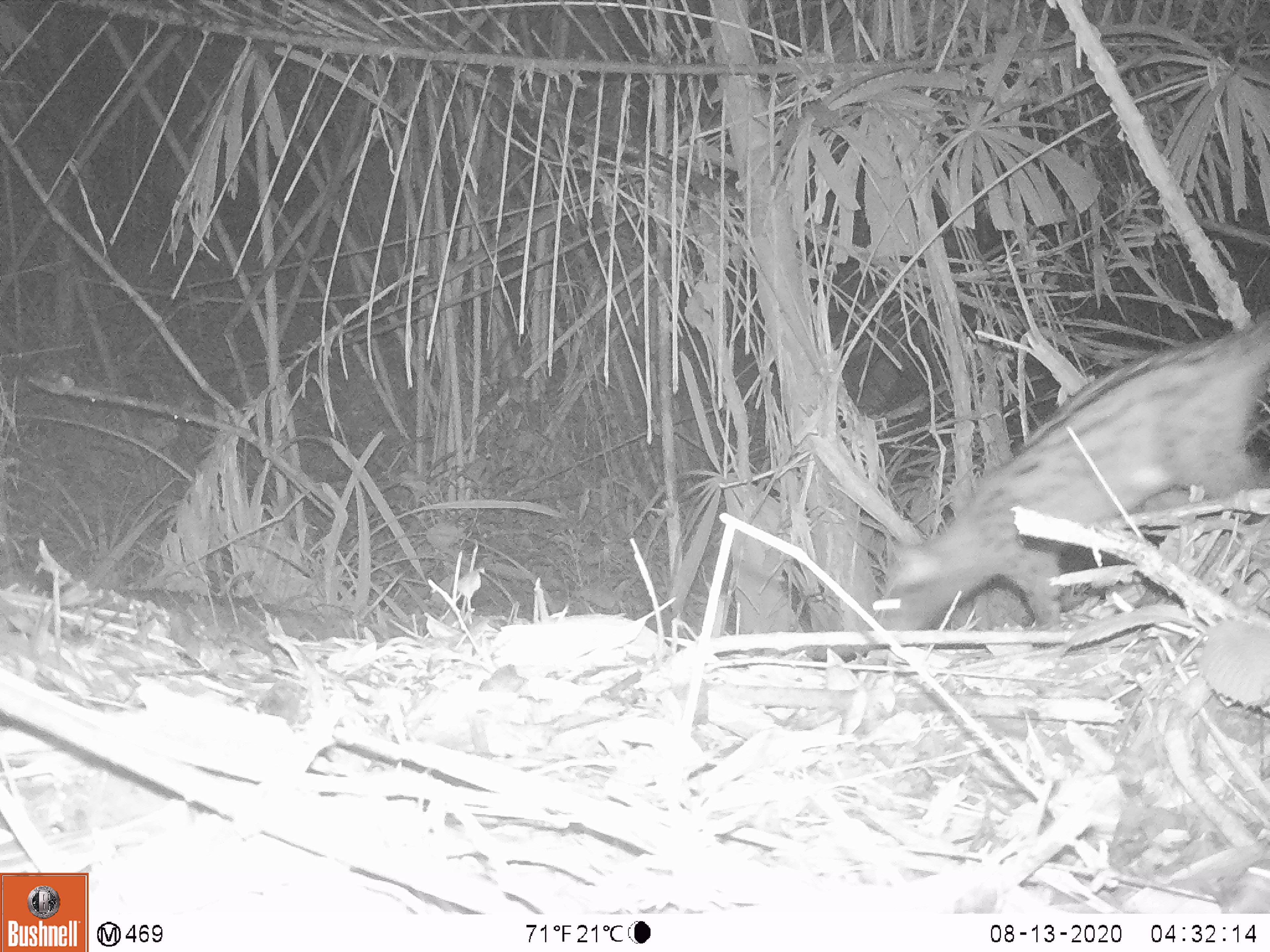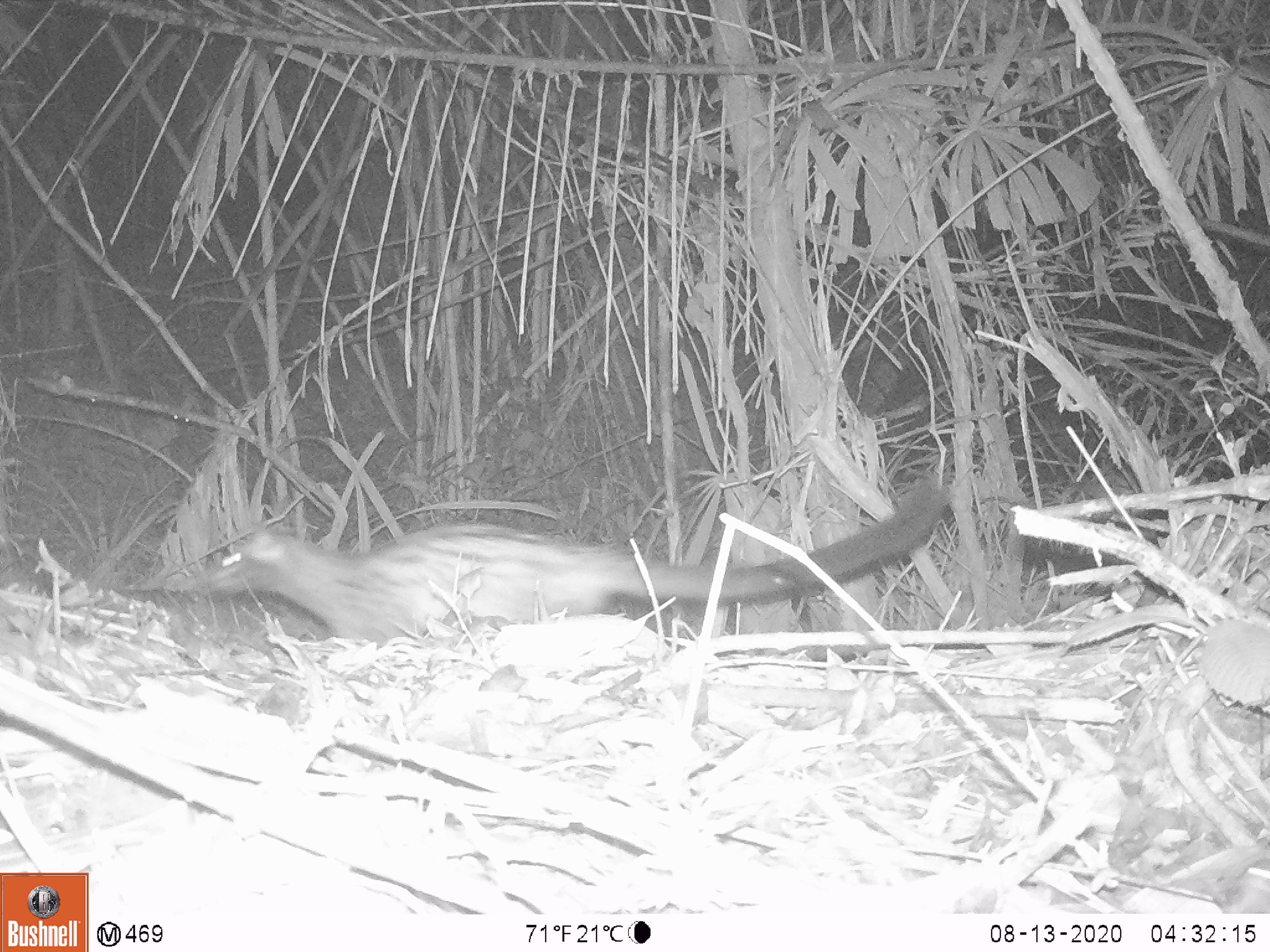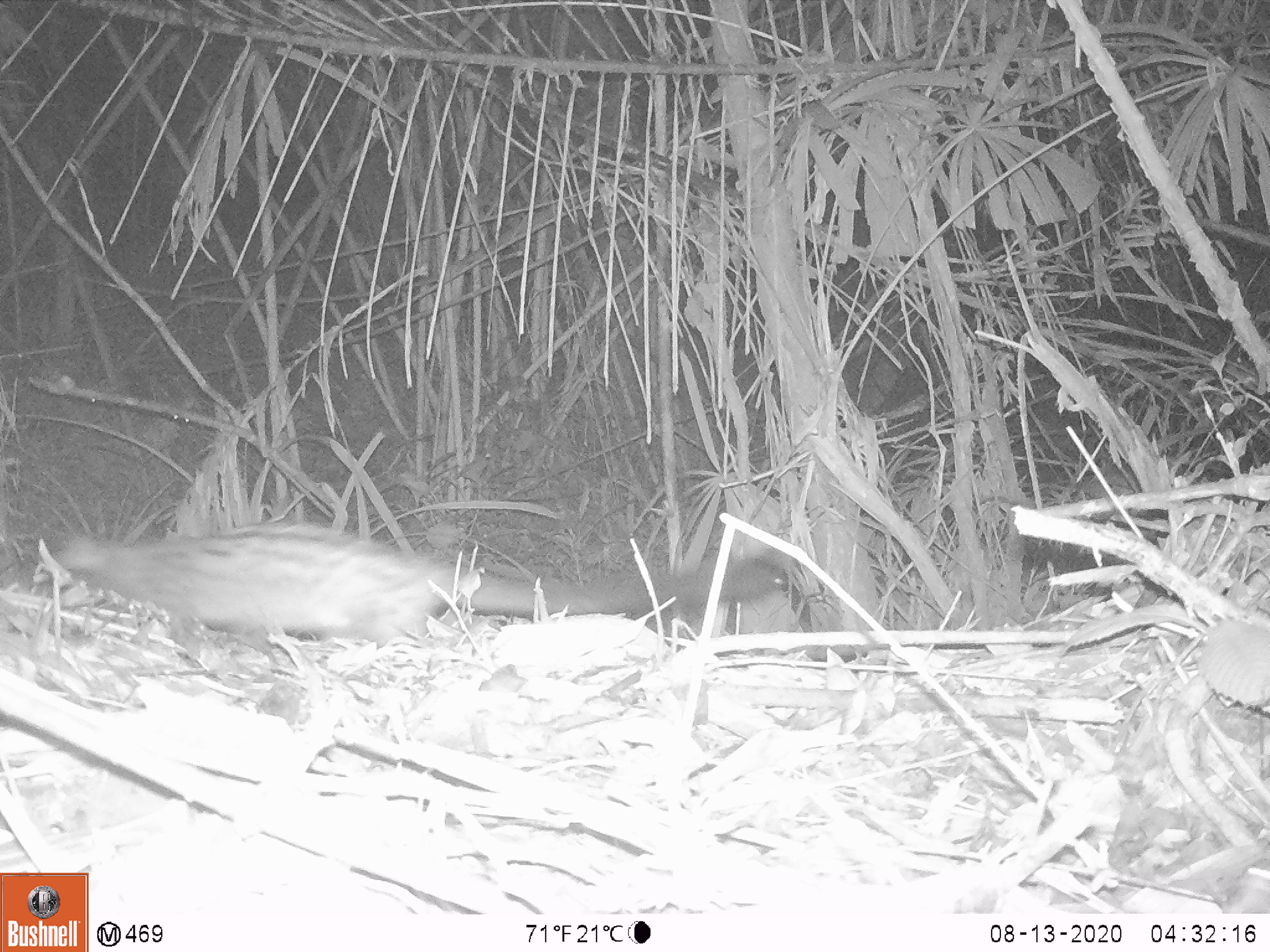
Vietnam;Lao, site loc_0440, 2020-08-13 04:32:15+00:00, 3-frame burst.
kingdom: Animalia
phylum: Chordata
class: Mammalia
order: Carnivora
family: Viverridae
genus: Paradoxurus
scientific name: Paradoxurus hermaphroditus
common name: common palm civet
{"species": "common palm civet (Paradoxurus hermaphroditus)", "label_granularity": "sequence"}